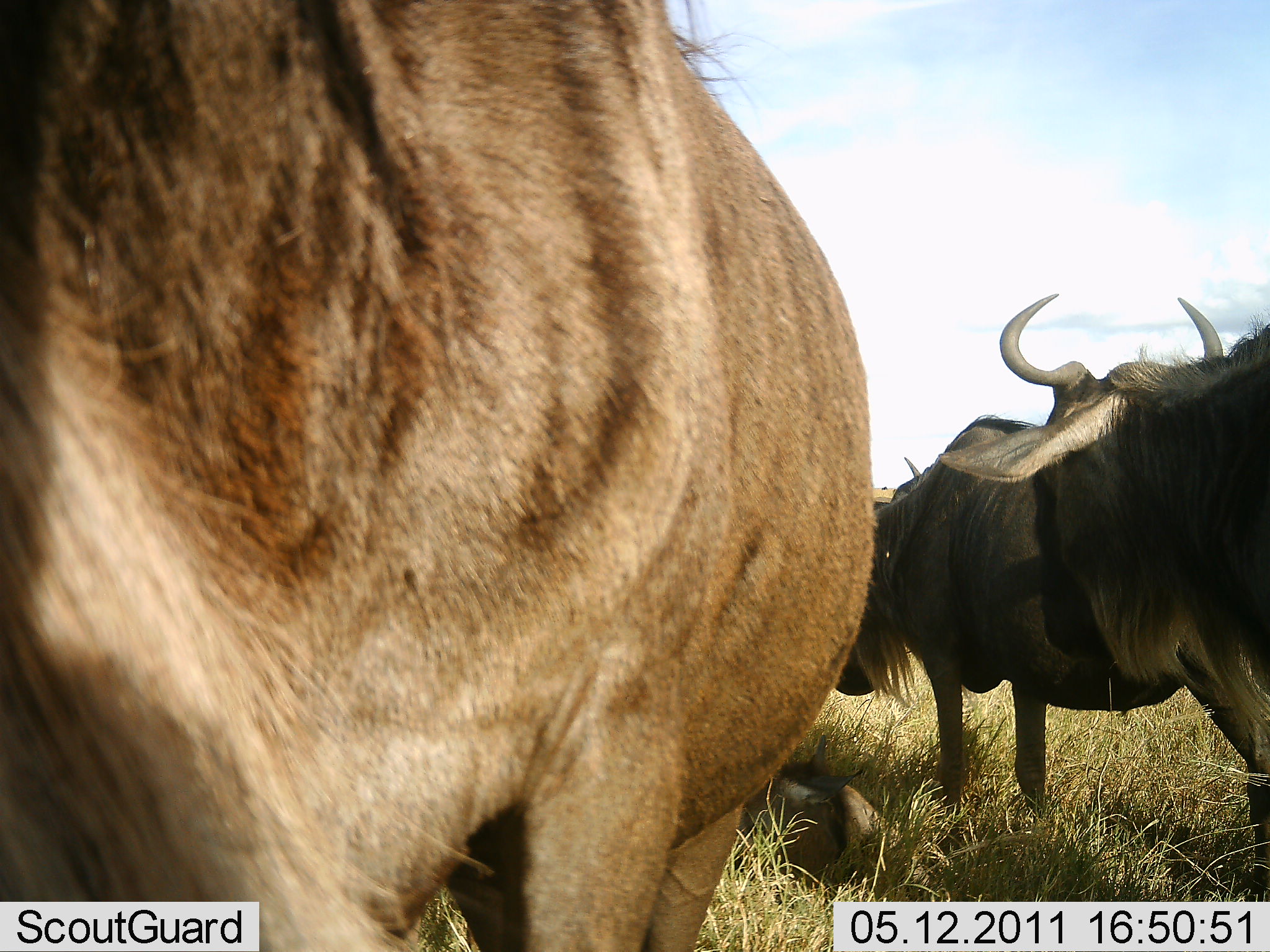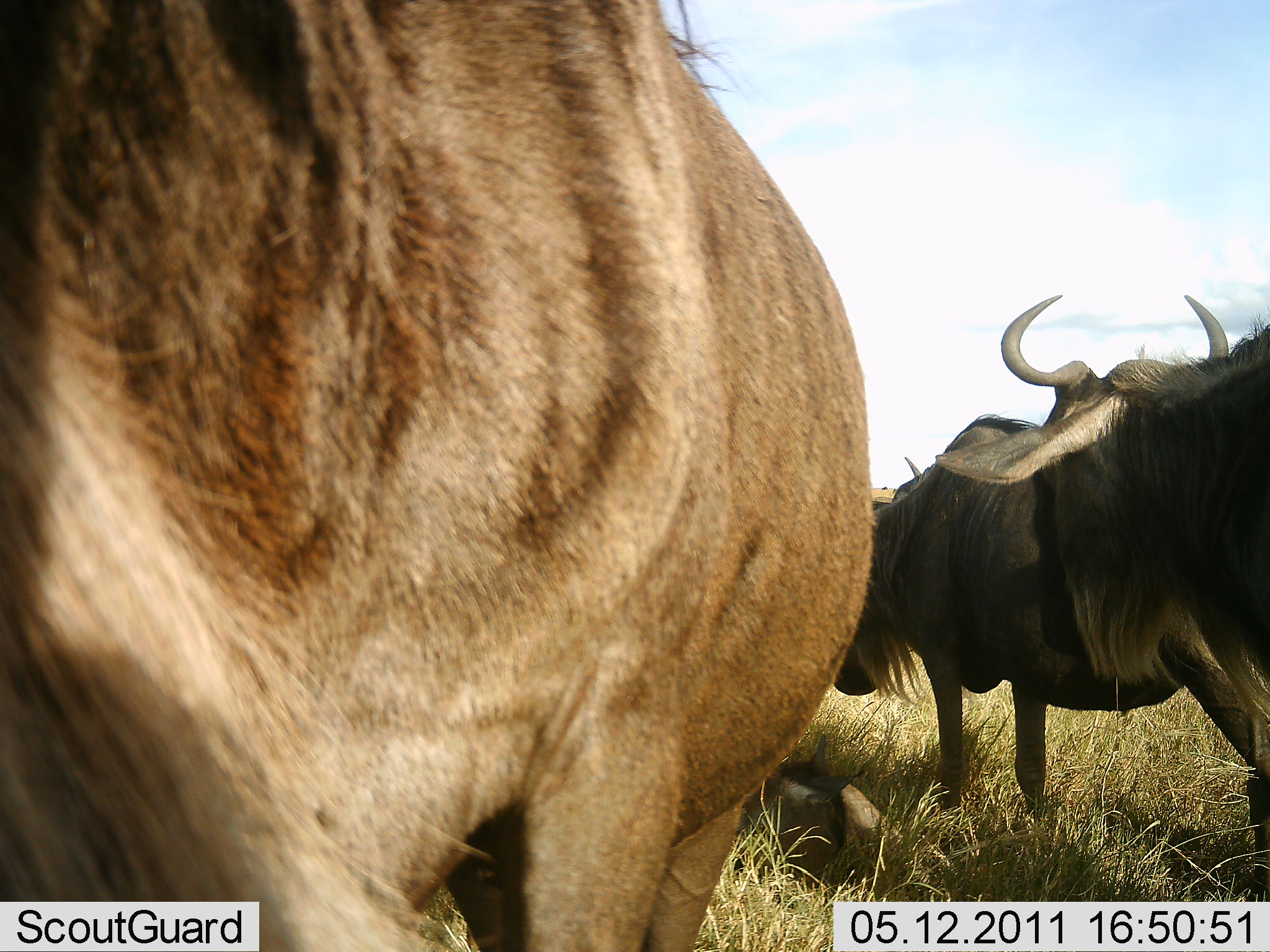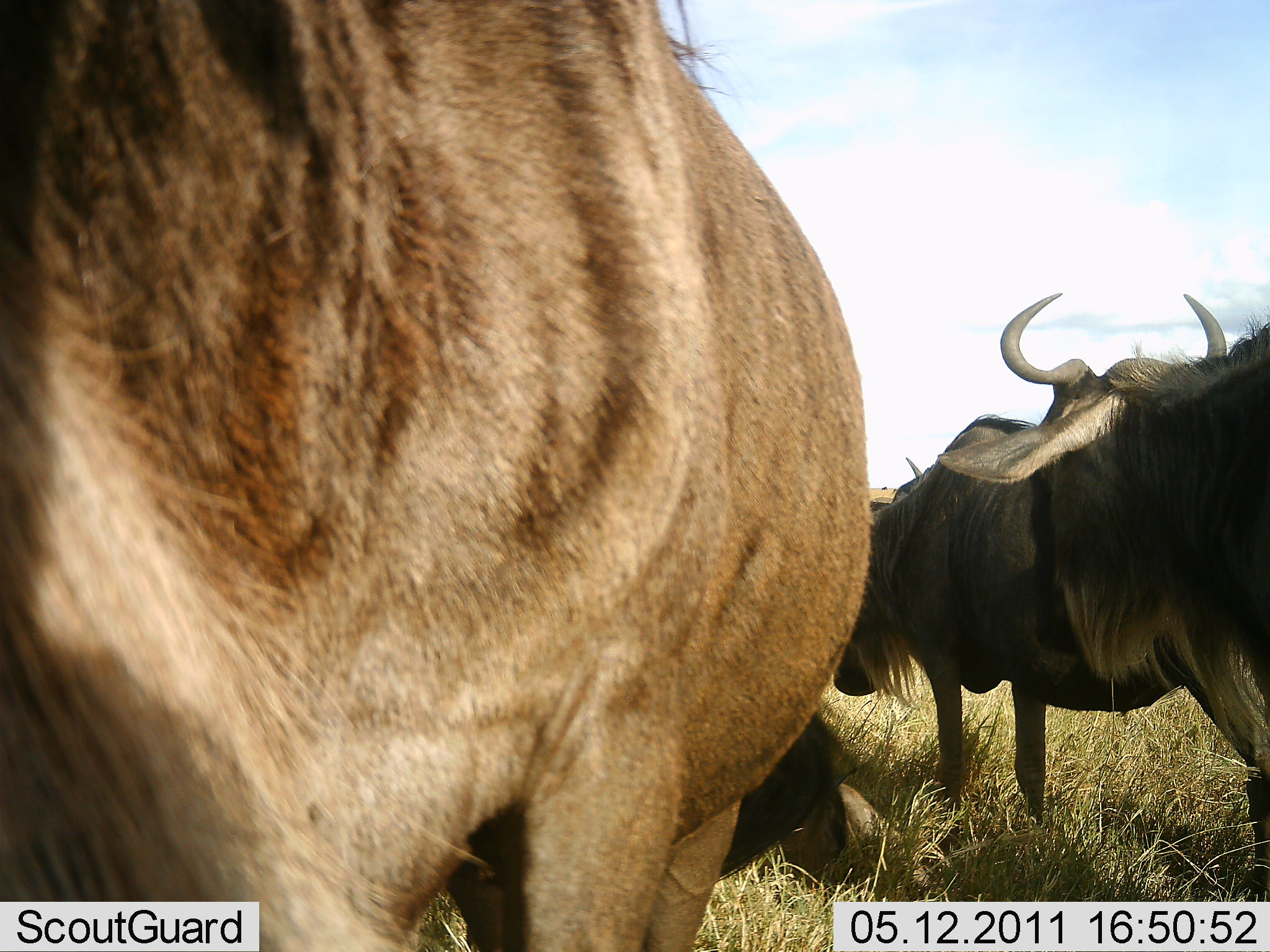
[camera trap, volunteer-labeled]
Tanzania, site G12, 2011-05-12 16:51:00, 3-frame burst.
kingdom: Animalia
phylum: Chordata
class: Mammalia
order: Artiodactyla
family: Bovidae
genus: Connochaetes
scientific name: Connochaetes taurinus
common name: blue wildebeest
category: wildebeest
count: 3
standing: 77%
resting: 23%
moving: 15%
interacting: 8%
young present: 0%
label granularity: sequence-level